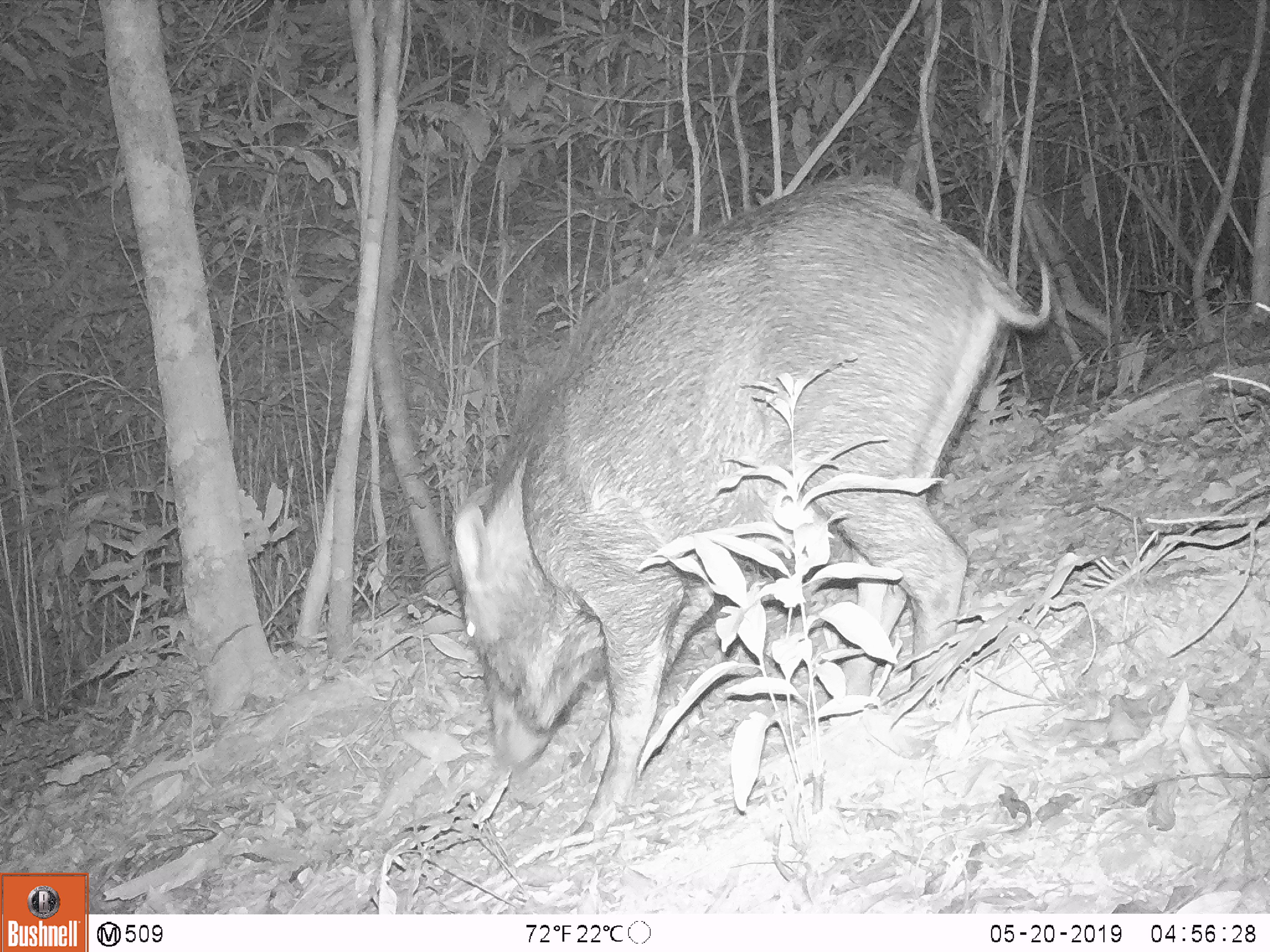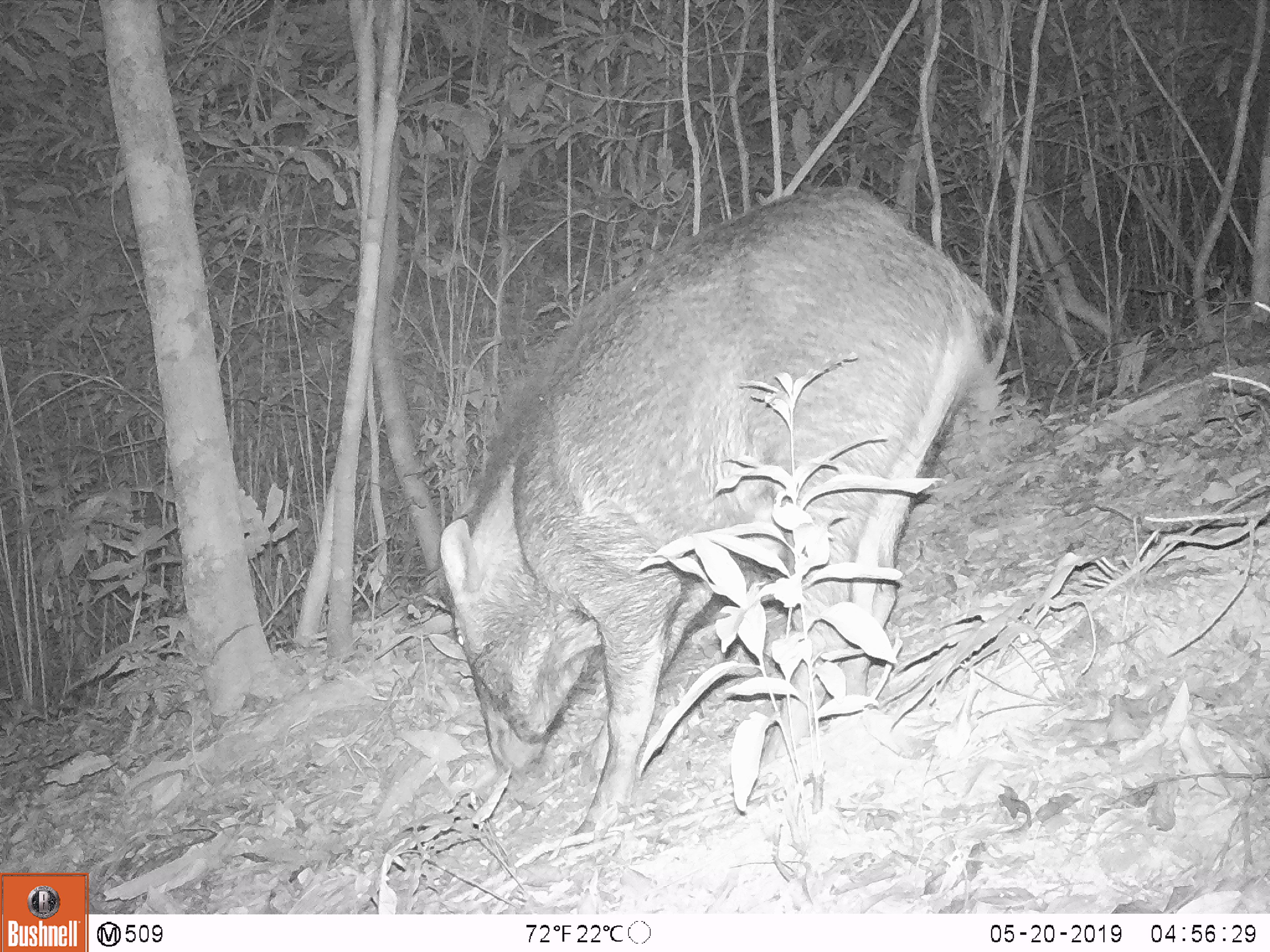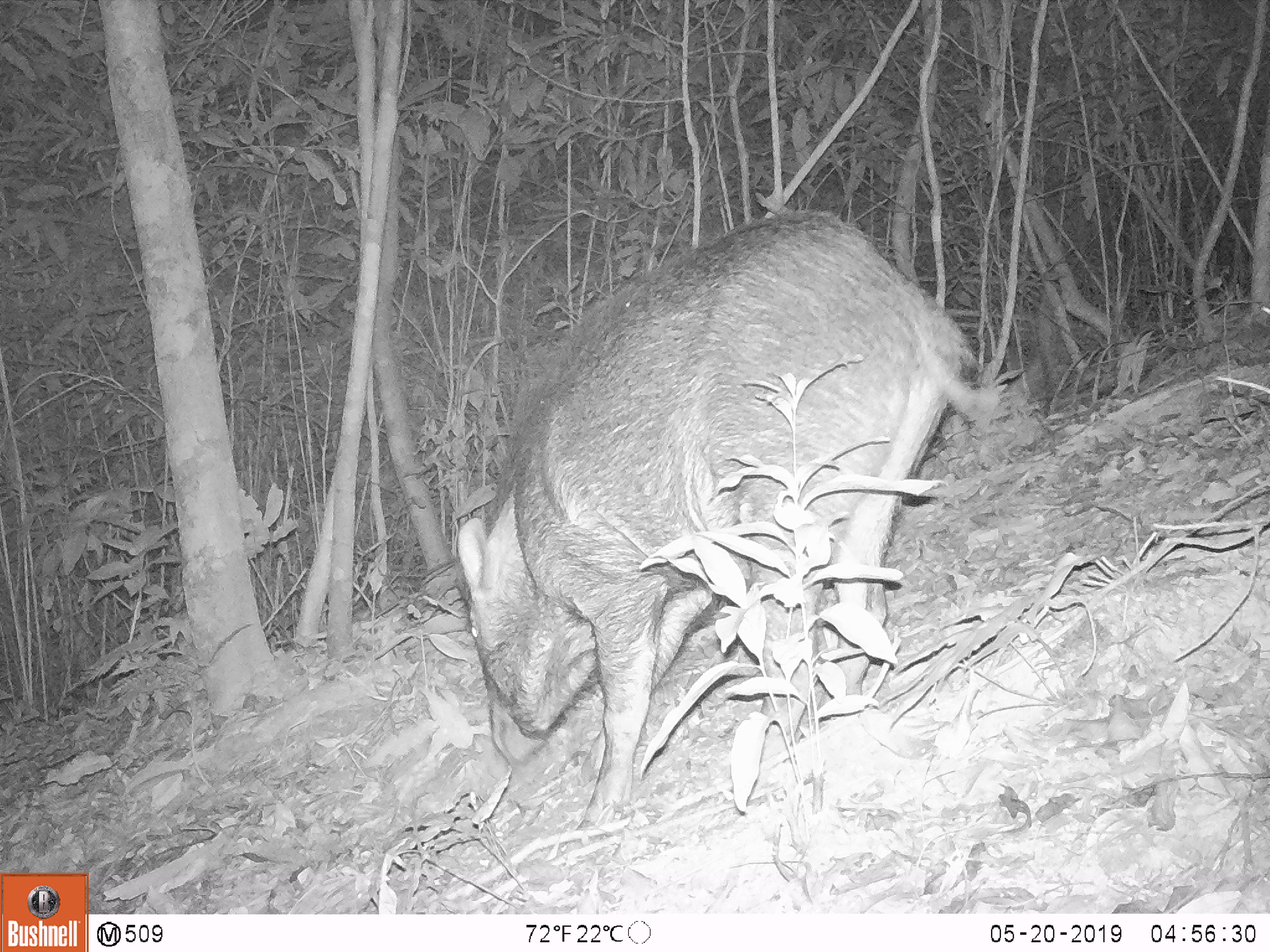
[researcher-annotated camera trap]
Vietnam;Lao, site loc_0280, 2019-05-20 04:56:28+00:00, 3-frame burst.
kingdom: Animalia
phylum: Chordata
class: Mammalia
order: Artiodactyla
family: Suidae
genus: Sus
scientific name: Sus scrofa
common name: eurasian wild pig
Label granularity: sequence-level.